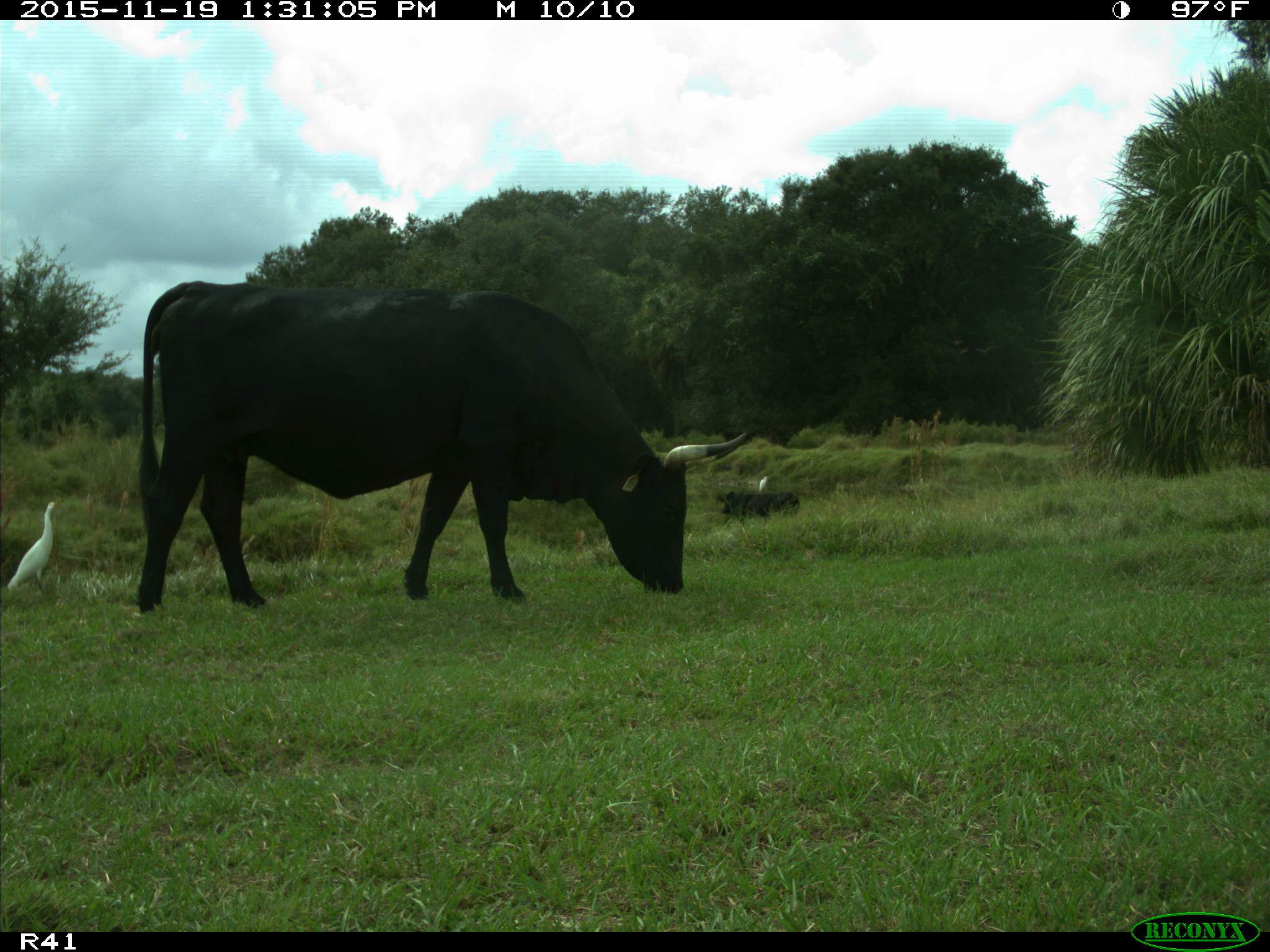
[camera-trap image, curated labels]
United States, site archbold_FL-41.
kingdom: Animalia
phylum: Chordata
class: Mammalia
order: Artiodactyla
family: Bovidae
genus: Bos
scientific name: Bos taurus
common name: domestic cow